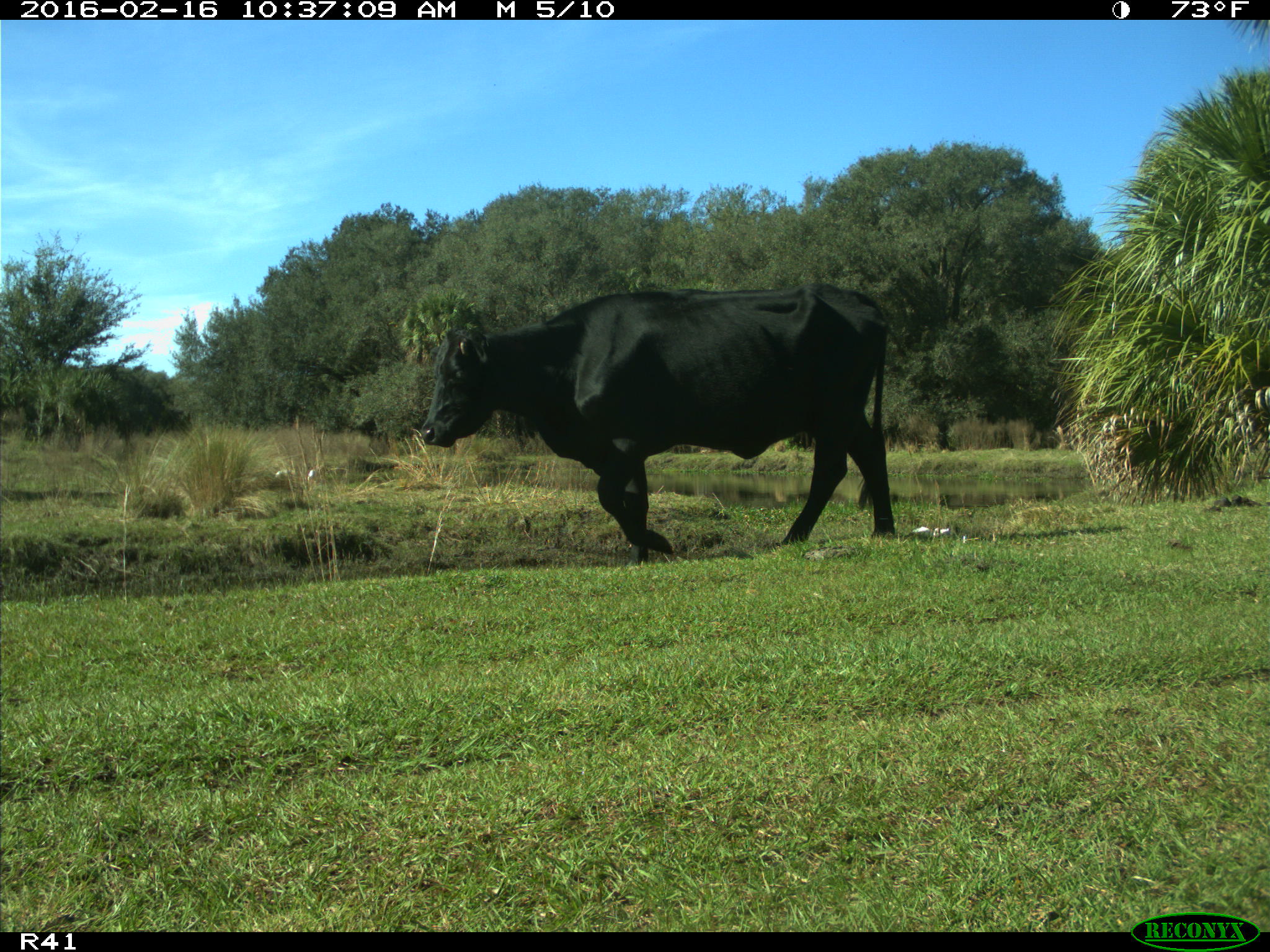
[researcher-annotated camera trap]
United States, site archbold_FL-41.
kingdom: Animalia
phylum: Chordata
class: Mammalia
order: Artiodactyla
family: Bovidae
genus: Bos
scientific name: Bos taurus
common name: domestic cow